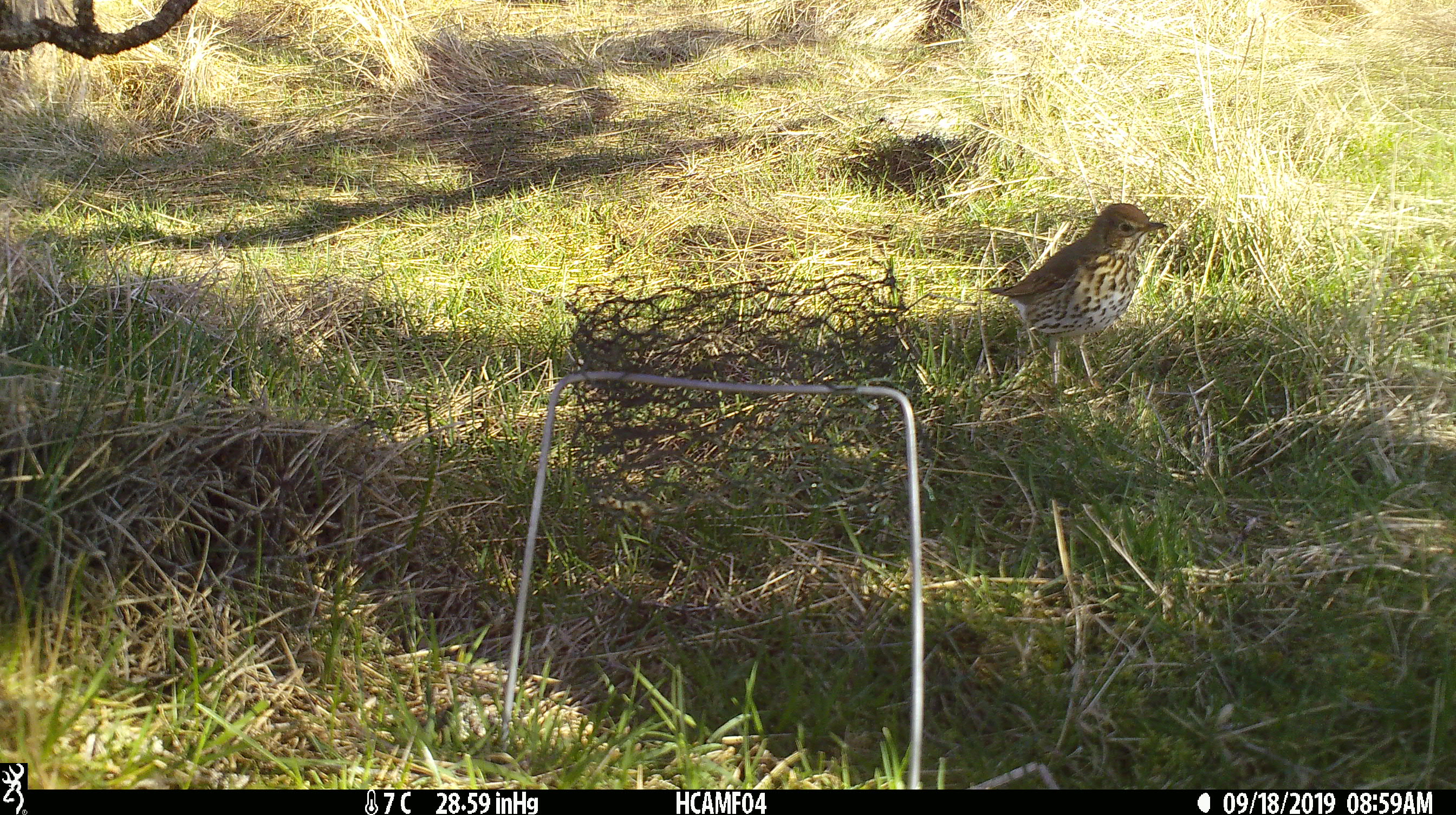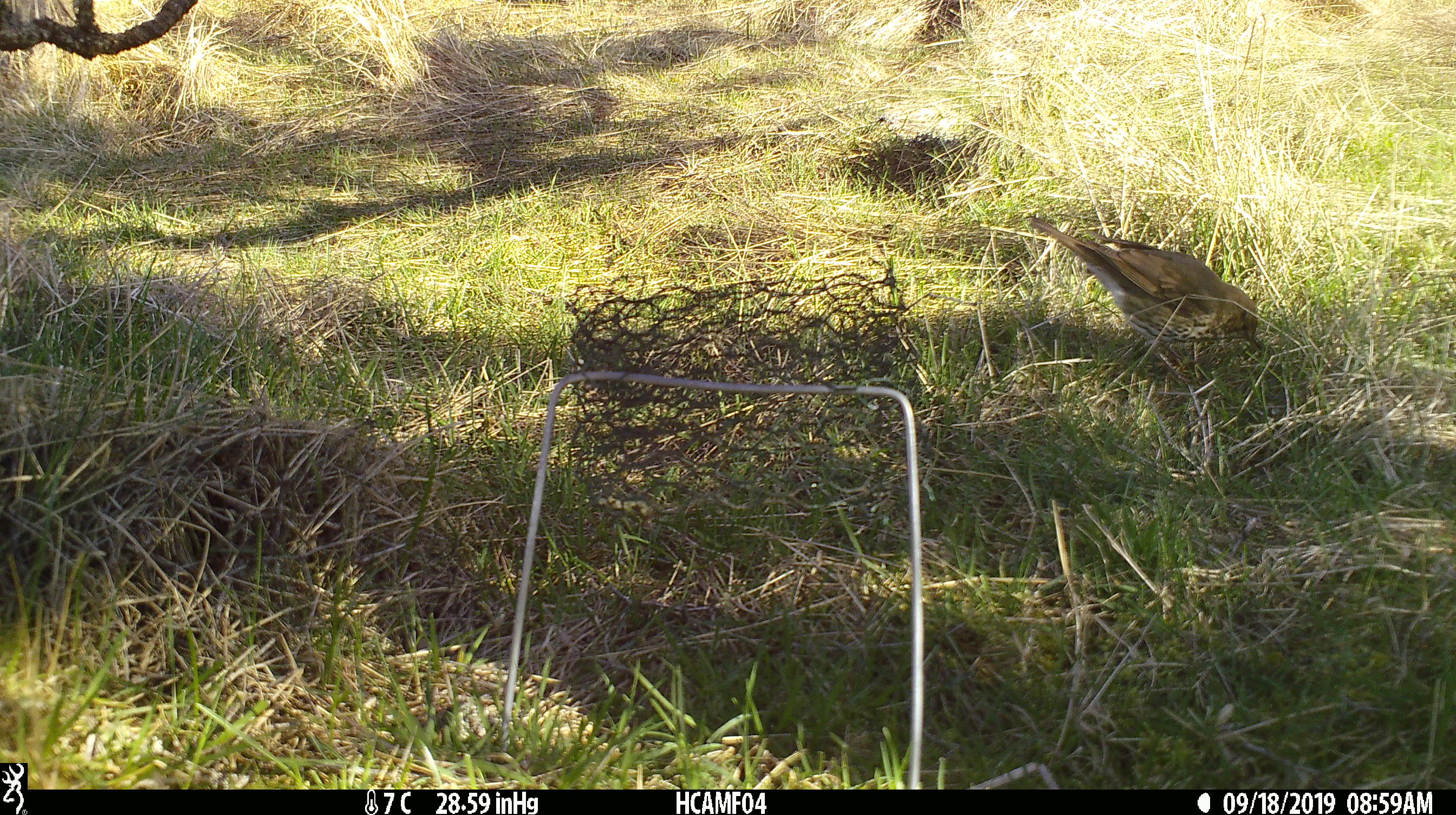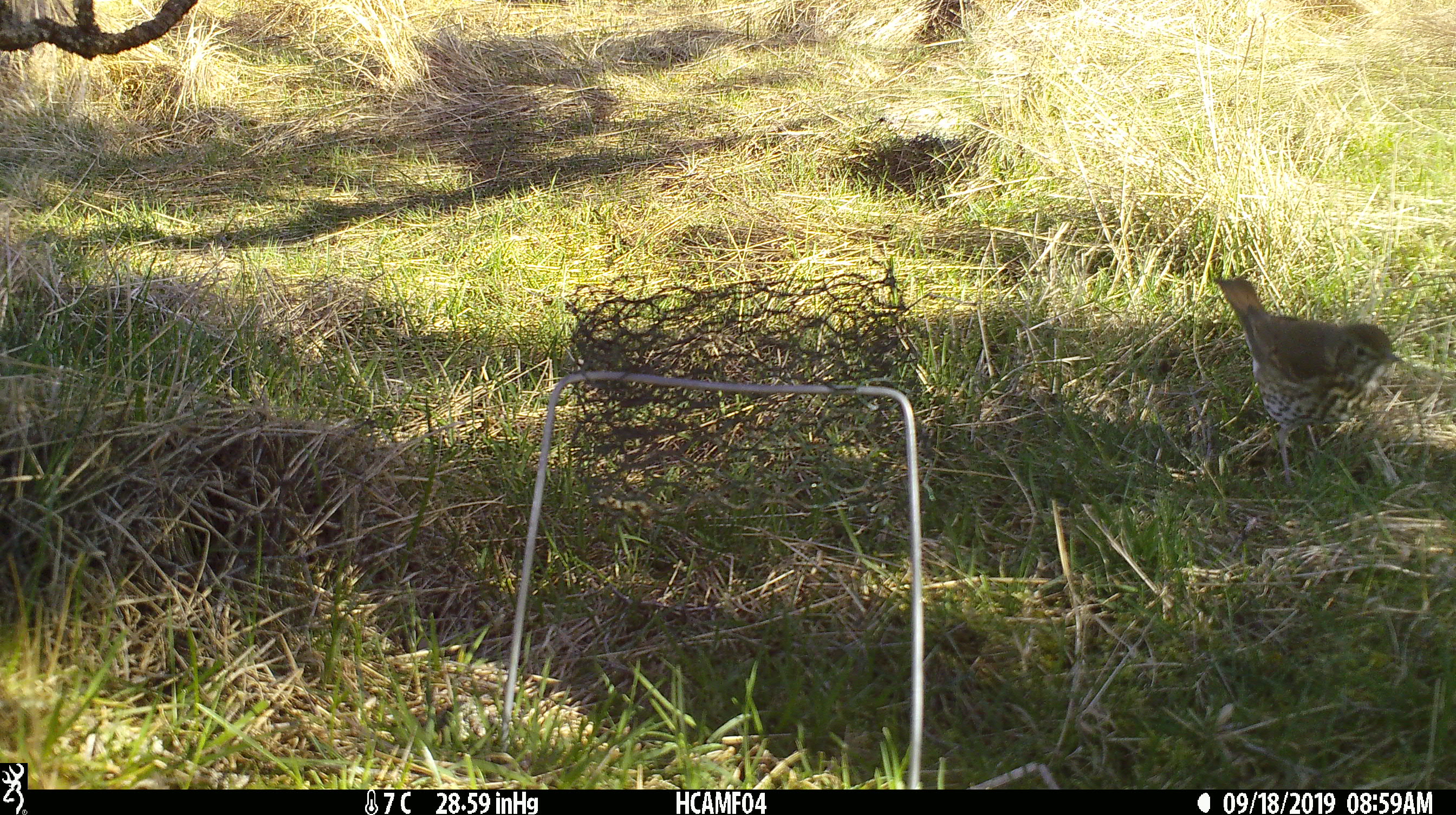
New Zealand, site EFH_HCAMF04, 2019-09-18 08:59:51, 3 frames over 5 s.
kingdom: Animalia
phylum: Chordata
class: Aves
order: Passeriformes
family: Turdidae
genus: Turdus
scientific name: Turdus philomelos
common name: song thrush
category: thrush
Thrush (song thrush) (Turdus philomelos).